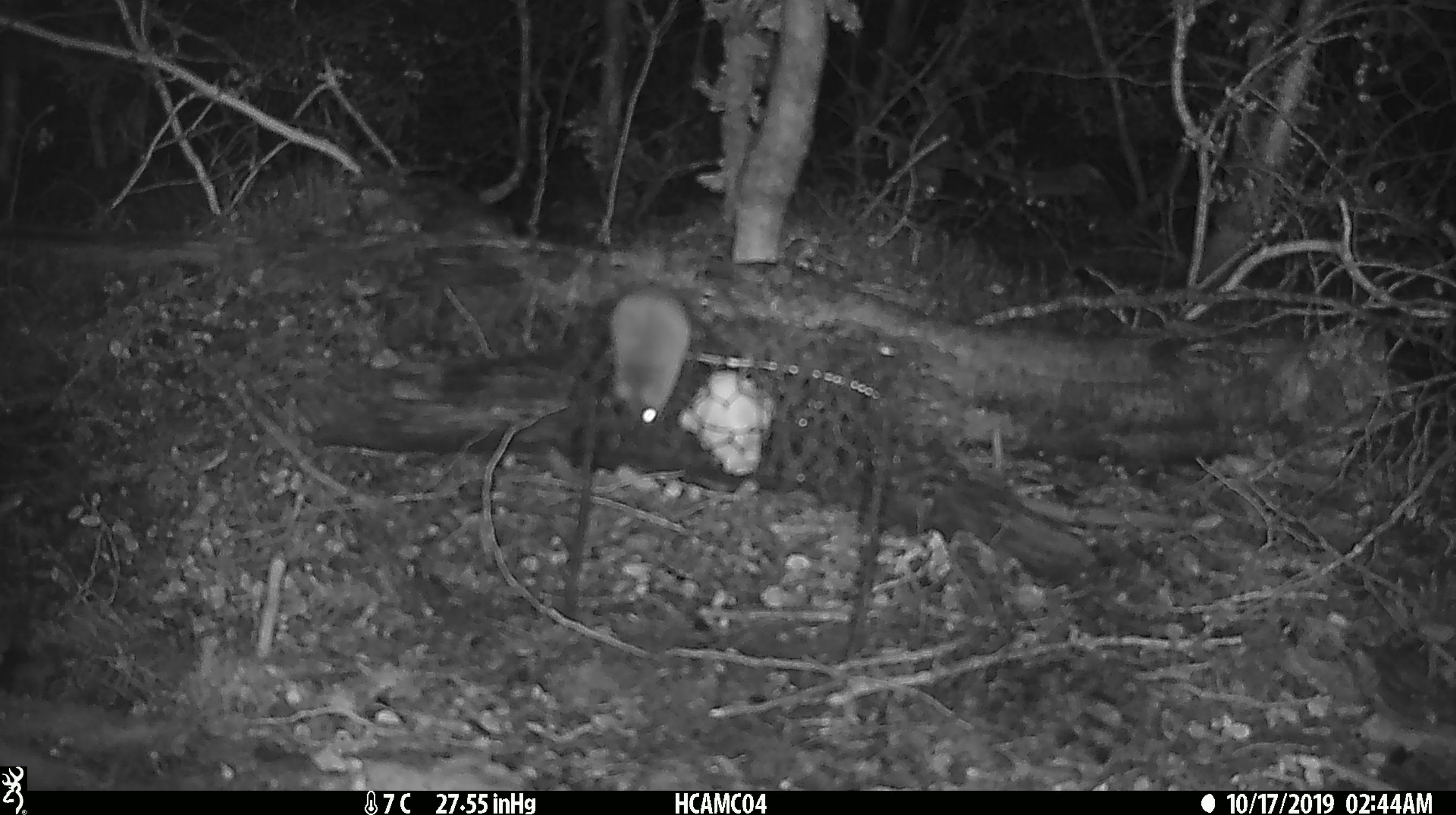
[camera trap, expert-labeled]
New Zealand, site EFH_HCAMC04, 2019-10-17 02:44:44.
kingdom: Animalia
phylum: Chordata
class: Mammalia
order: Rodentia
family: Muridae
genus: Mus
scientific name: Mus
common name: mouse